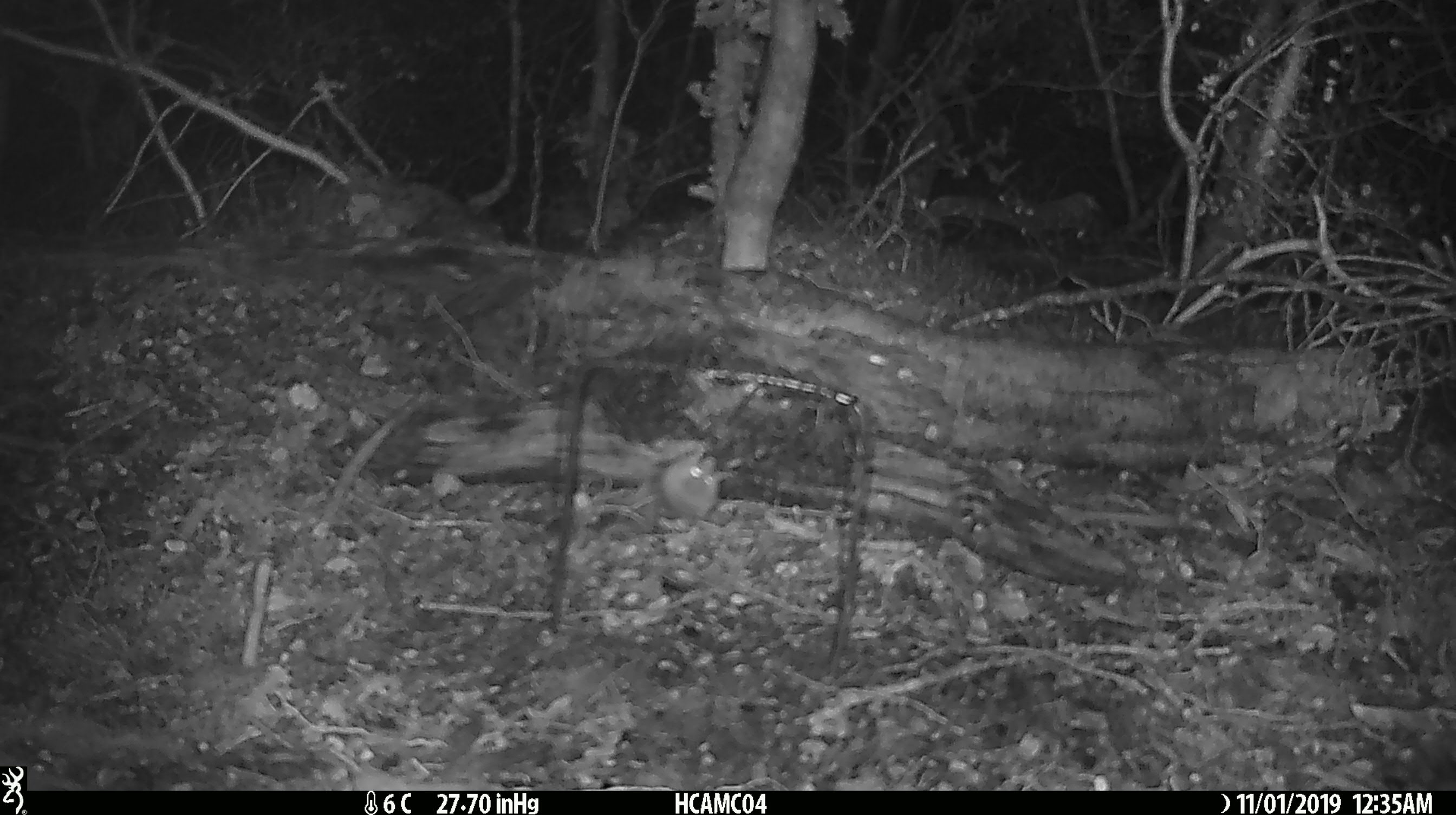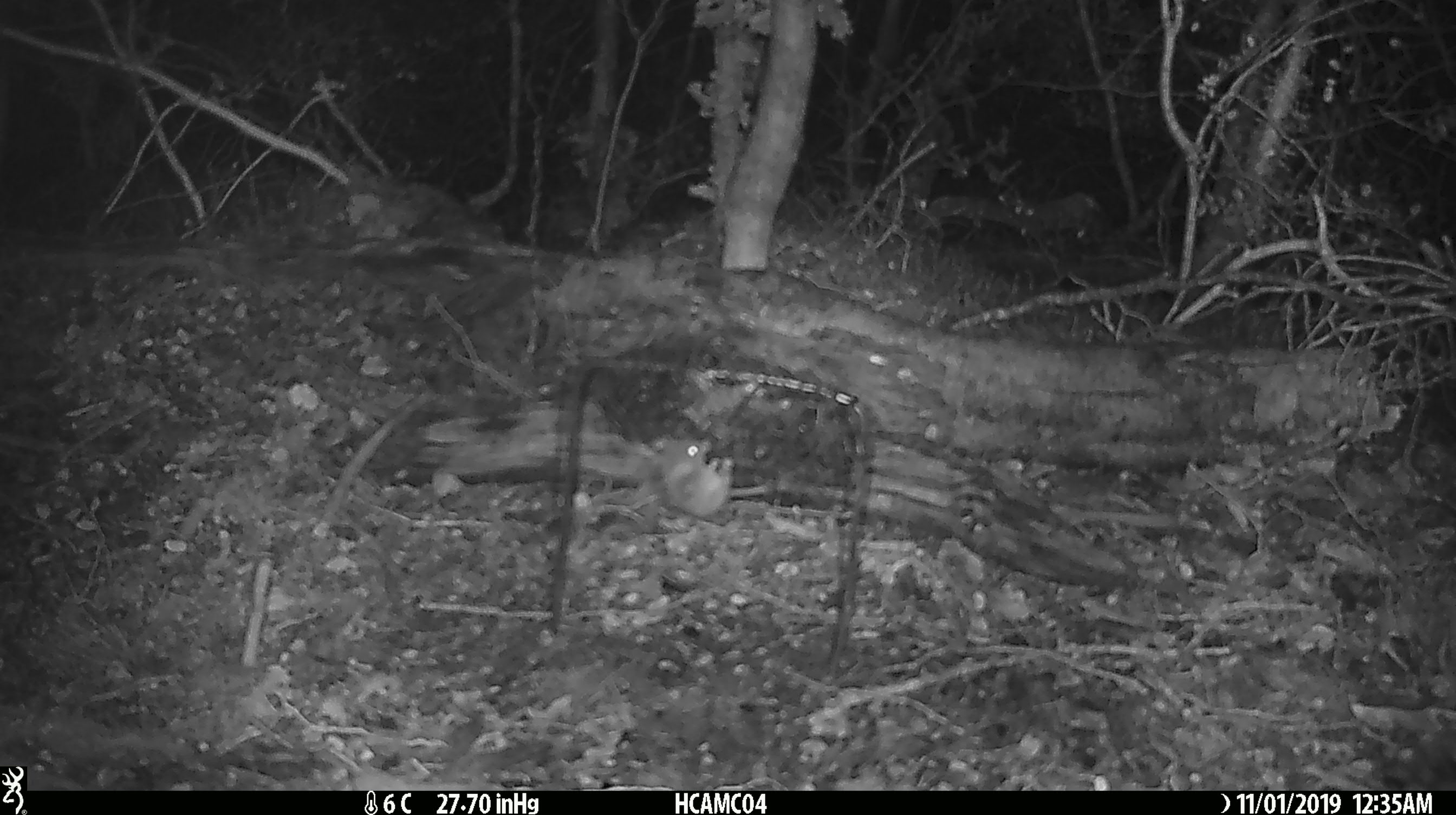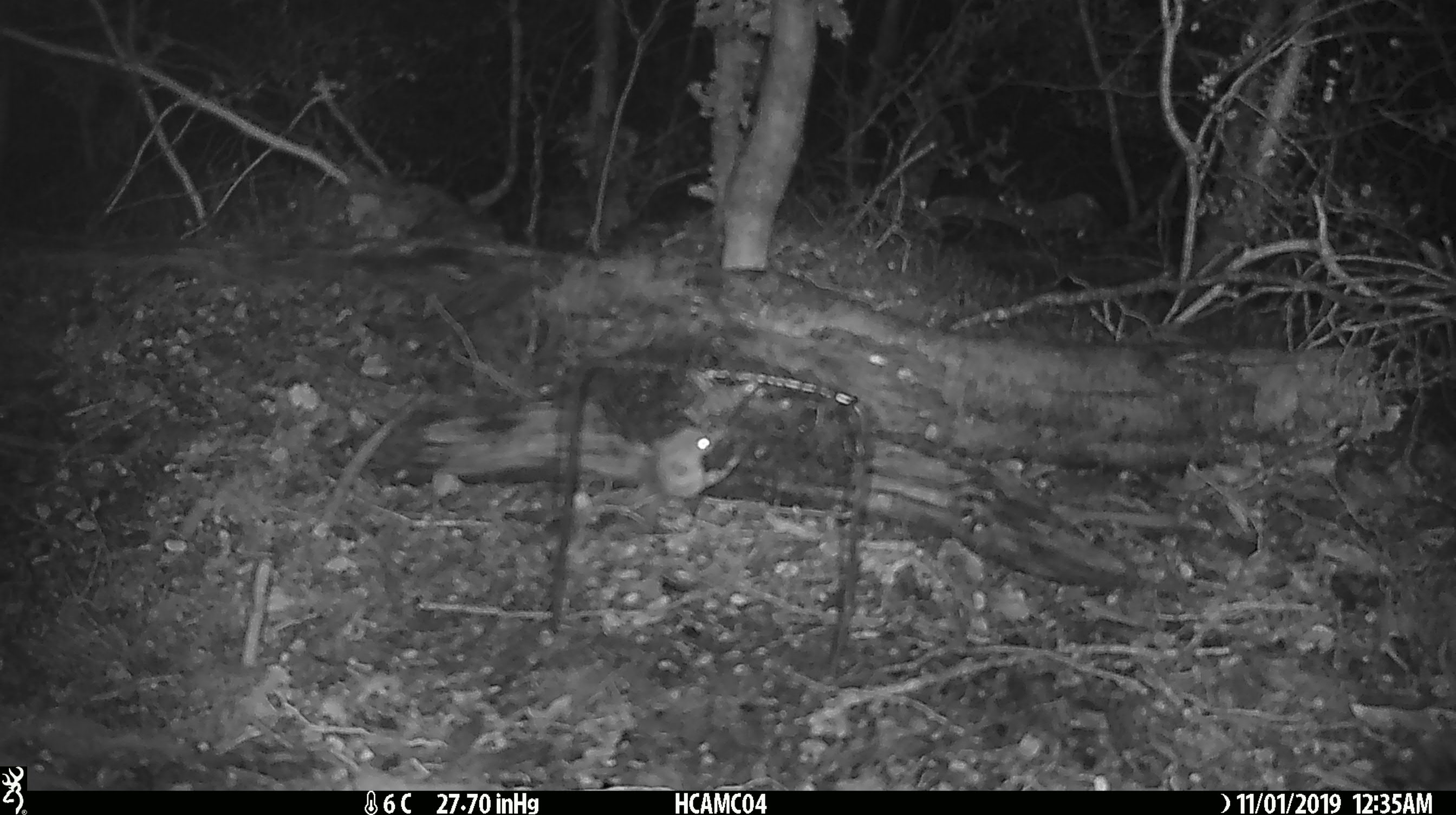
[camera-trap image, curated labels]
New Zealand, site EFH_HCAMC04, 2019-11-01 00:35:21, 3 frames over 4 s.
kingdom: Animalia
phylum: Chordata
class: Mammalia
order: Rodentia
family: Muridae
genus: Mus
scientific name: Mus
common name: mouse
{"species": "mouse (Mus)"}